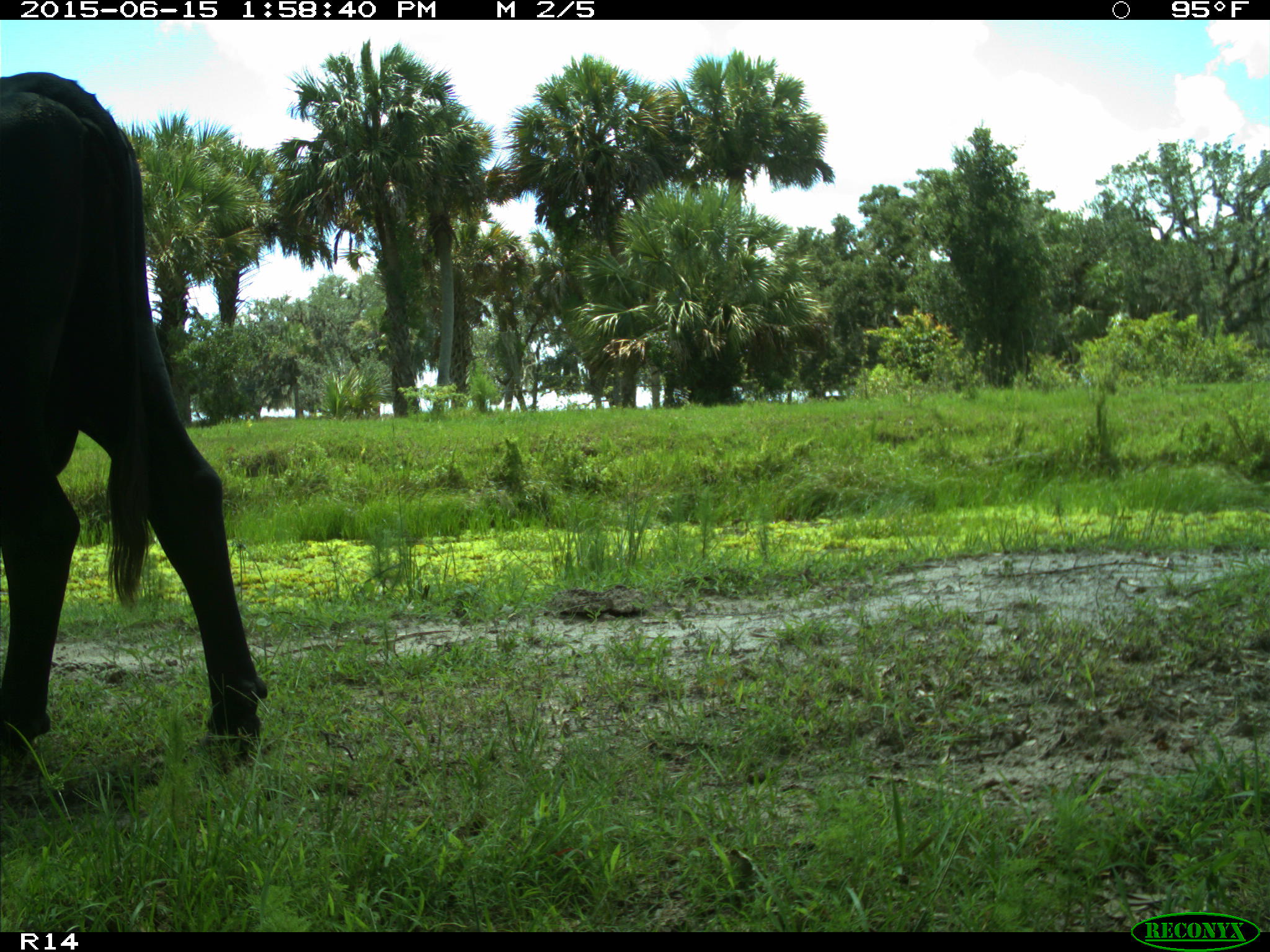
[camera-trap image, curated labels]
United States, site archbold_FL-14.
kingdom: Animalia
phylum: Chordata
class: Mammalia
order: Artiodactyla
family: Bovidae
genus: Bos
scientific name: Bos taurus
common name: domestic cow